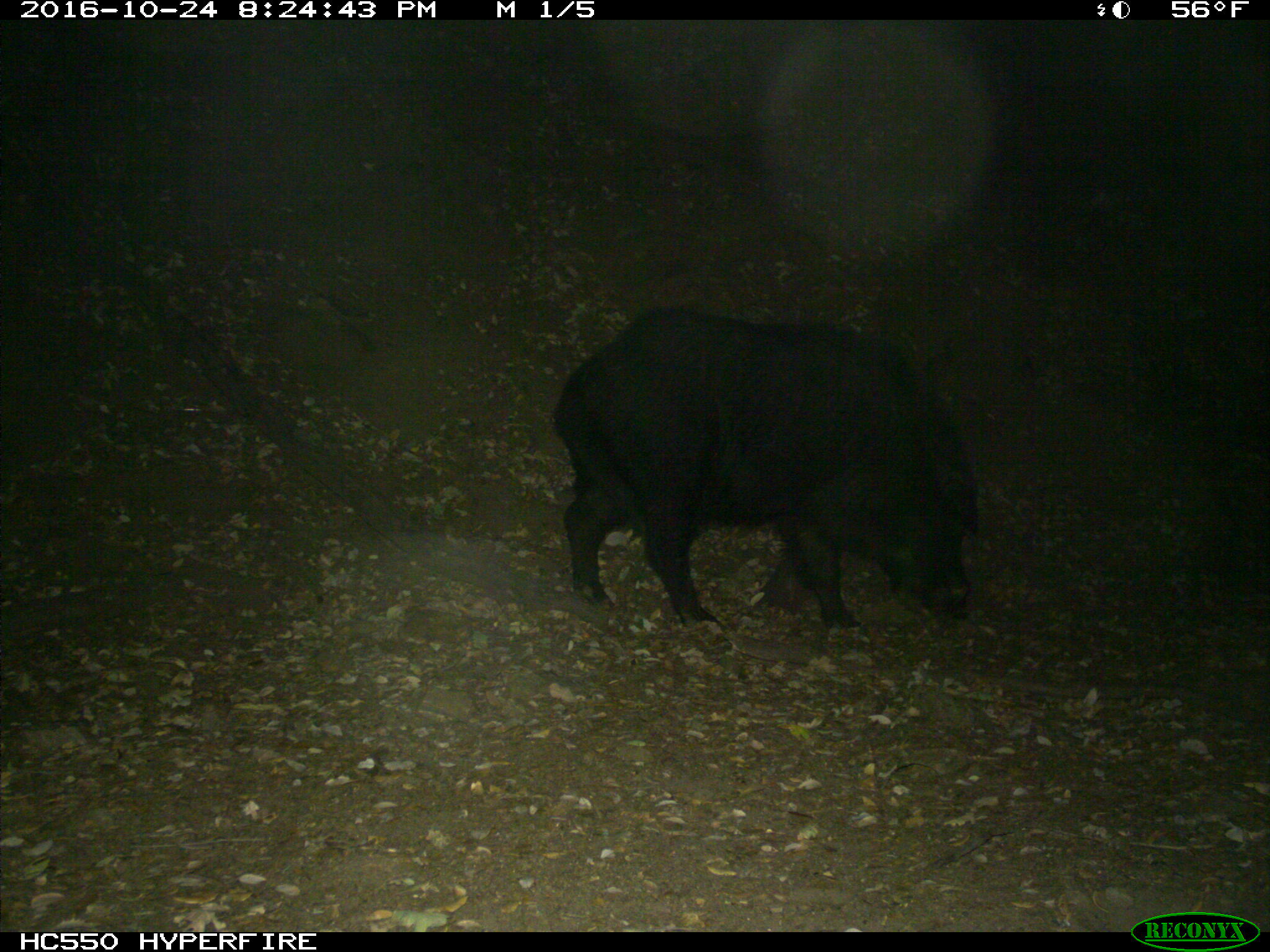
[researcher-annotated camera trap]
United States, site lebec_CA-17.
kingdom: Animalia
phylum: Chordata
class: Mammalia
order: Artiodactyla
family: Suidae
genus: Sus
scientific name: Sus scrofa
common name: wild boar